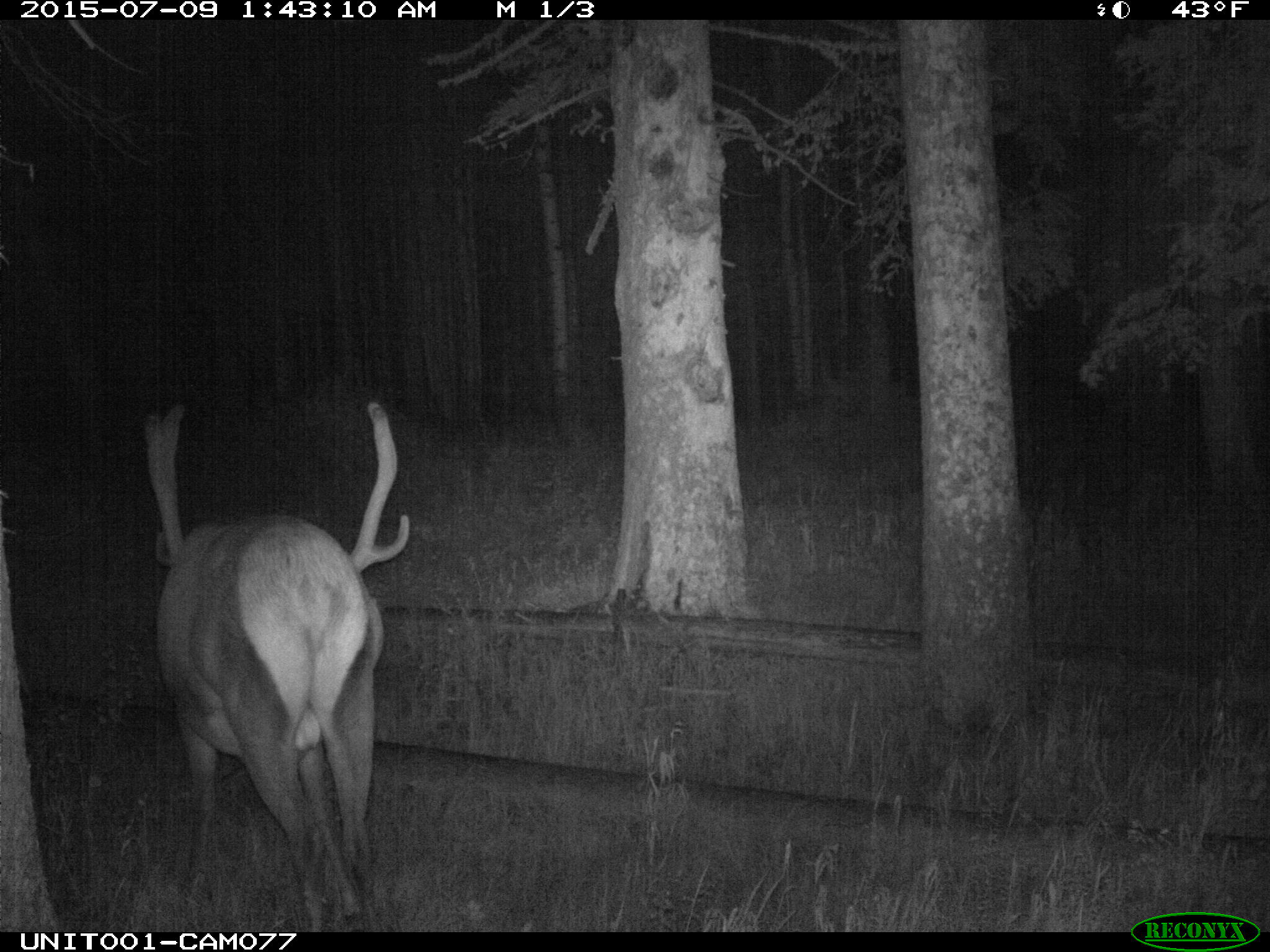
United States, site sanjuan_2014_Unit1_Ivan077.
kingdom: Animalia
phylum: Chordata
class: Mammalia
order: Artiodactyla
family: Cervidae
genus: Cervus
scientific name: Cervus elaphus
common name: red deer